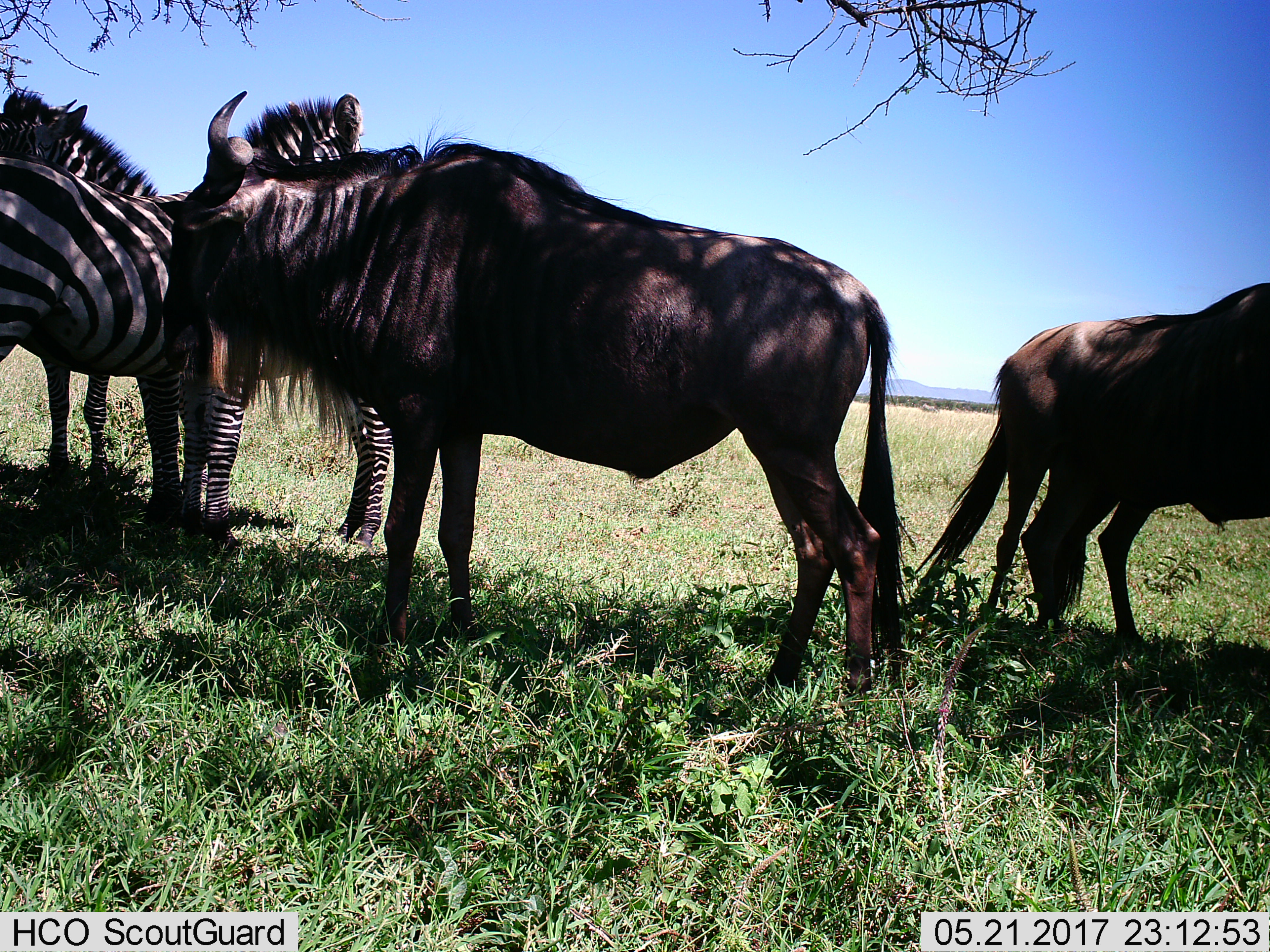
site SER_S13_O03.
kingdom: Animalia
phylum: Chordata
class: Mammalia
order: Artiodactyla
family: Bovidae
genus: Connochaetes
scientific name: Connochaetes taurinus taurinus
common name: blue wildebeest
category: wildebeestblue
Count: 2.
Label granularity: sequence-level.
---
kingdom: Animalia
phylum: Chordata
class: Mammalia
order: Perissodactyla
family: Equidae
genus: Equus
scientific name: Equus quagga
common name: plains zebra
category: zebraplains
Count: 2.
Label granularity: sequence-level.